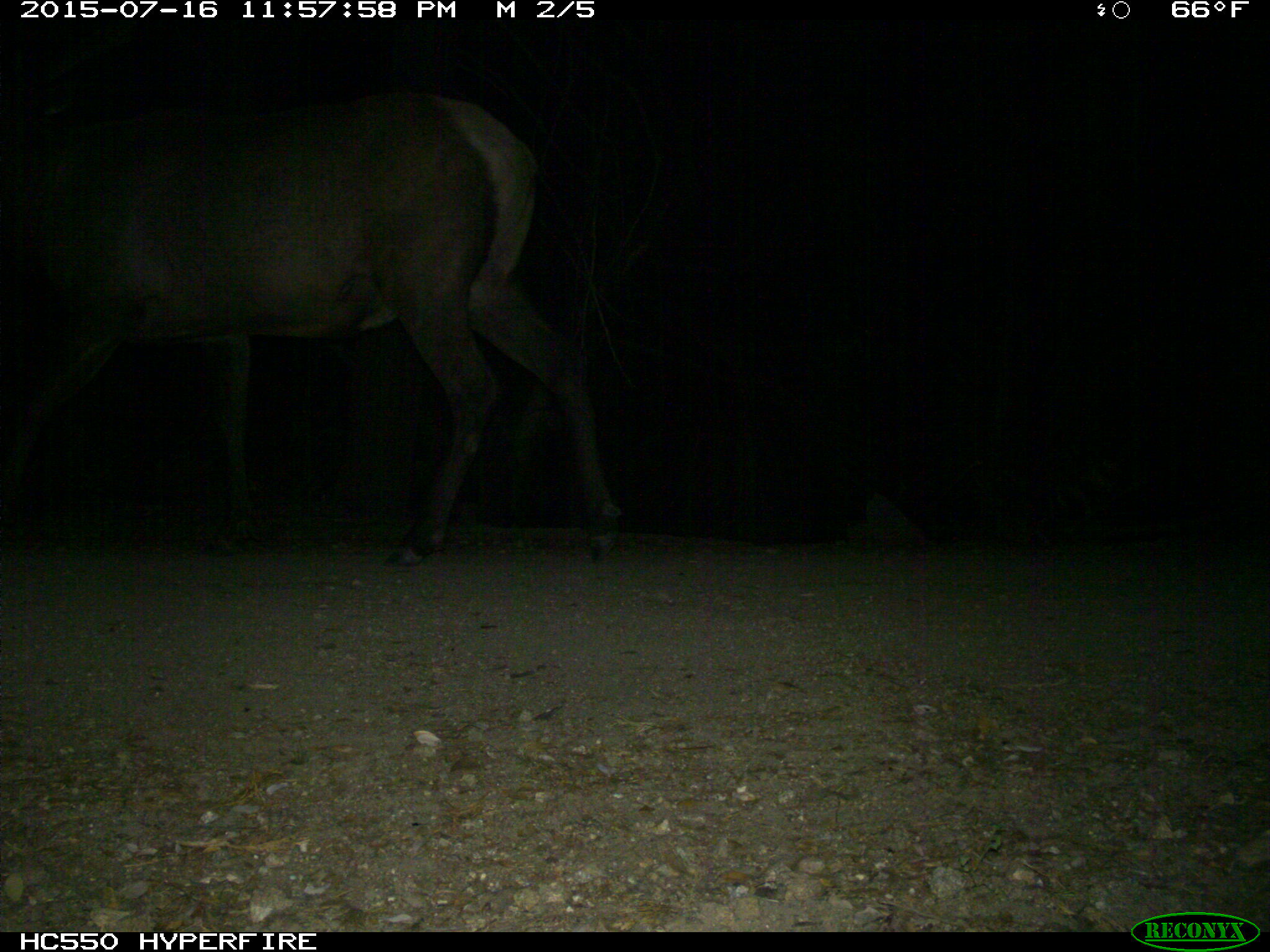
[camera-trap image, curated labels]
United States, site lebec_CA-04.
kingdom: Animalia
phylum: Chordata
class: Mammalia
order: Artiodactyla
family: Cervidae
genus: Cervus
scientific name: Cervus canadensis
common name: elk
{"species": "Cervus canadensis (elk)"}